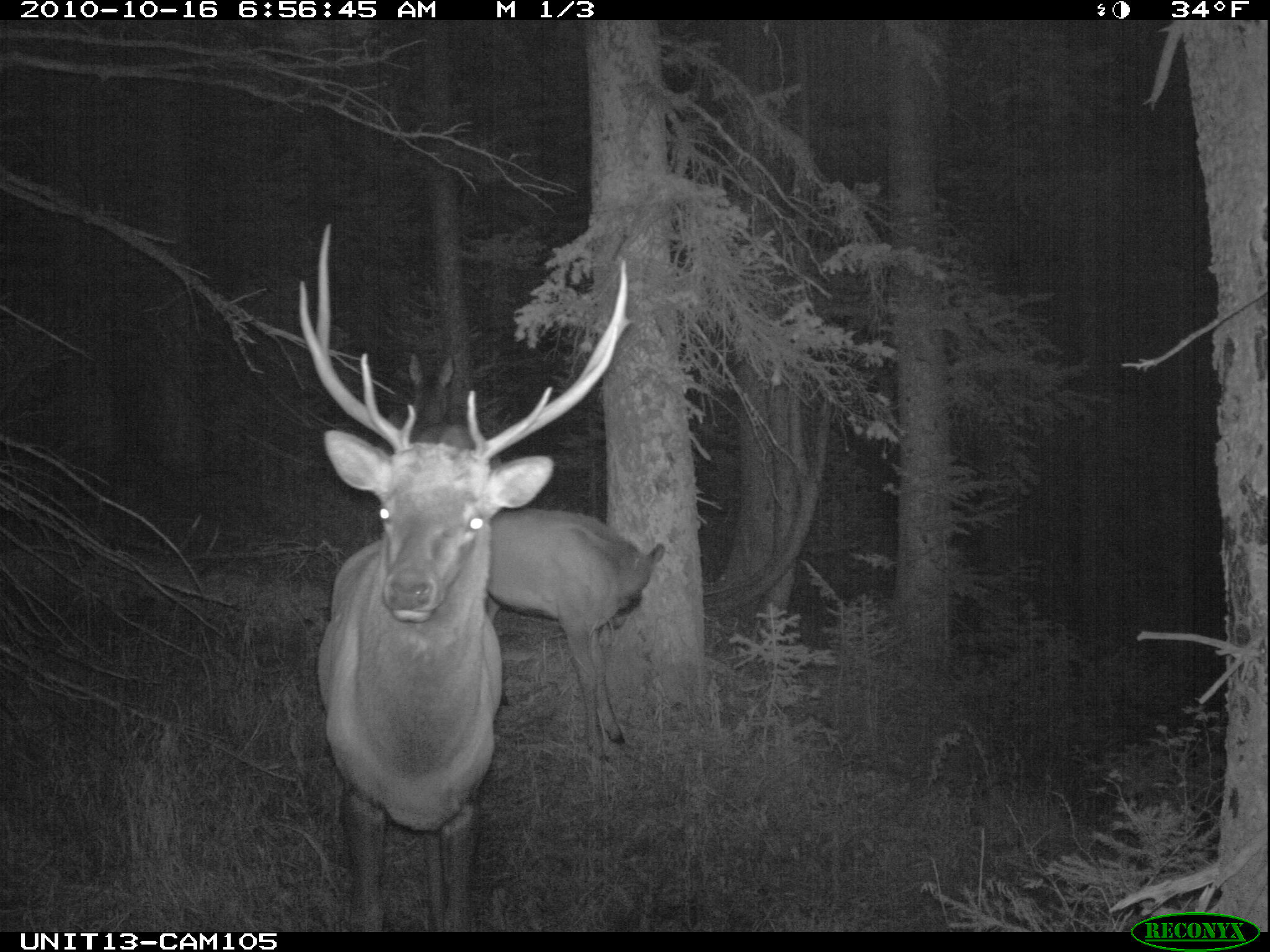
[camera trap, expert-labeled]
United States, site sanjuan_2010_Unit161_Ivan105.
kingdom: Animalia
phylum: Chordata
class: Mammalia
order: Artiodactyla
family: Cervidae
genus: Cervus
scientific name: Cervus elaphus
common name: red deer